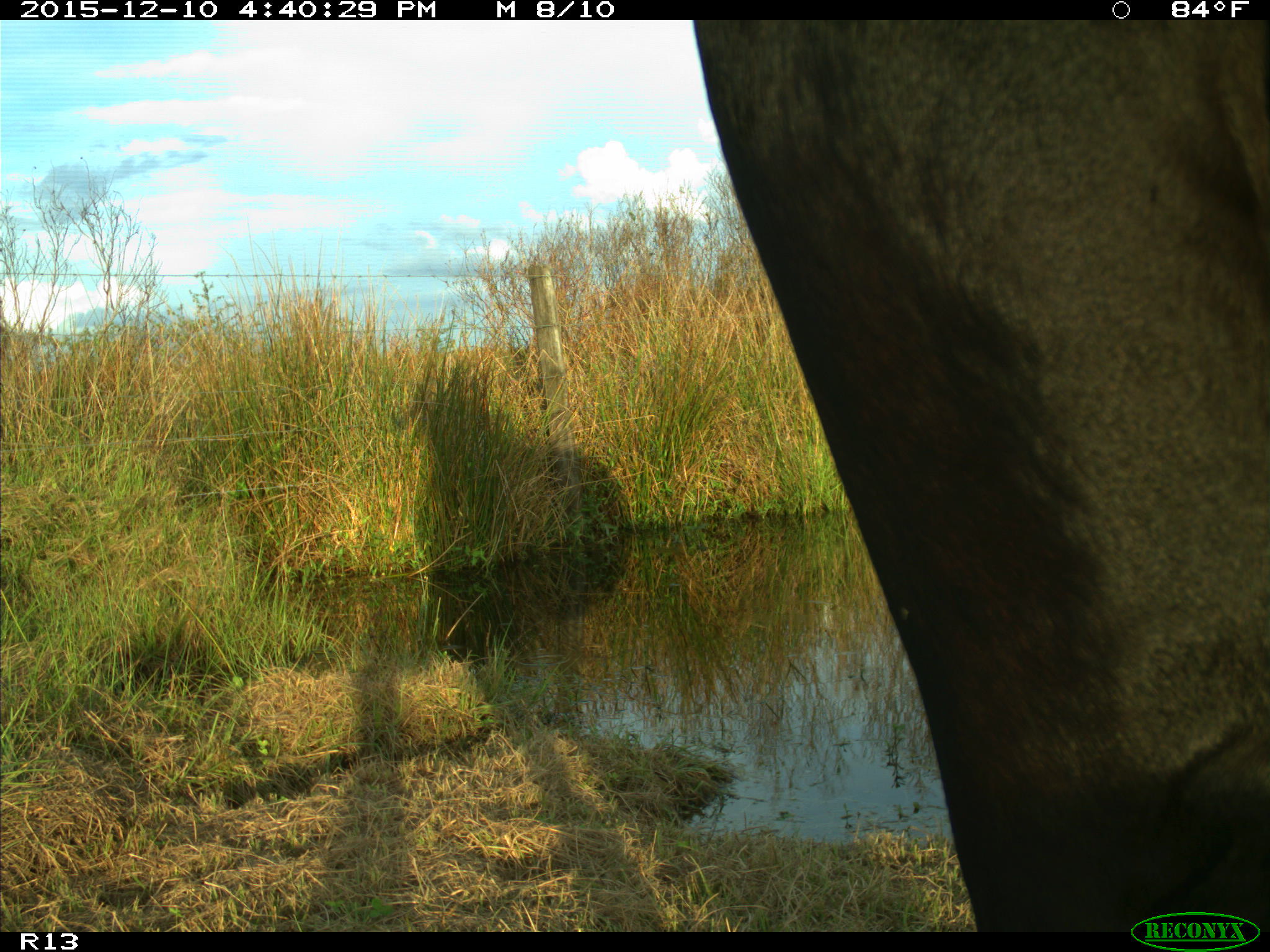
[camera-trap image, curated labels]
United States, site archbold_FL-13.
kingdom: Animalia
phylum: Chordata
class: Mammalia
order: Artiodactyla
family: Bovidae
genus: Bos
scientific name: Bos taurus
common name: domestic cow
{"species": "Bos taurus (domestic cow)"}